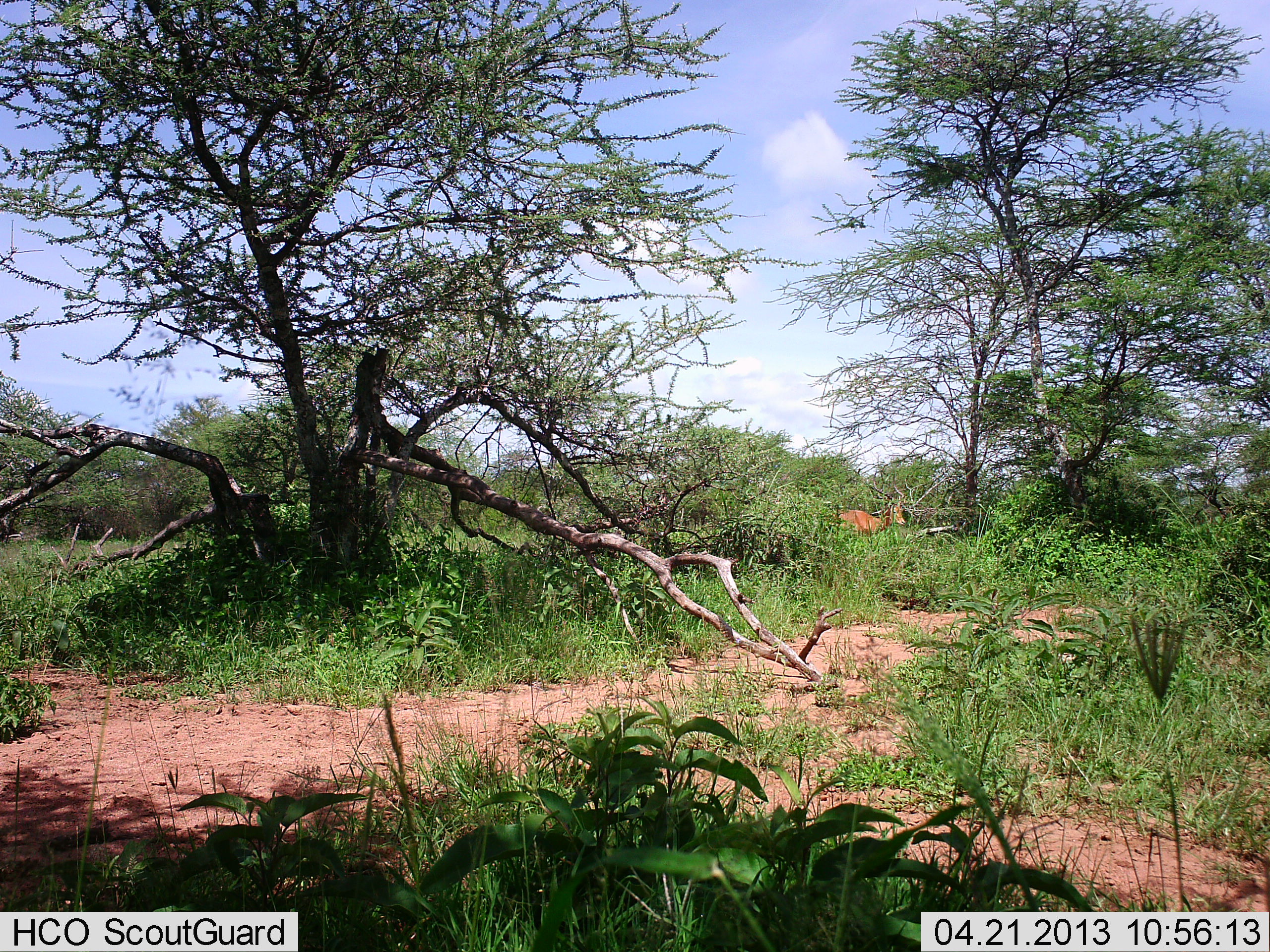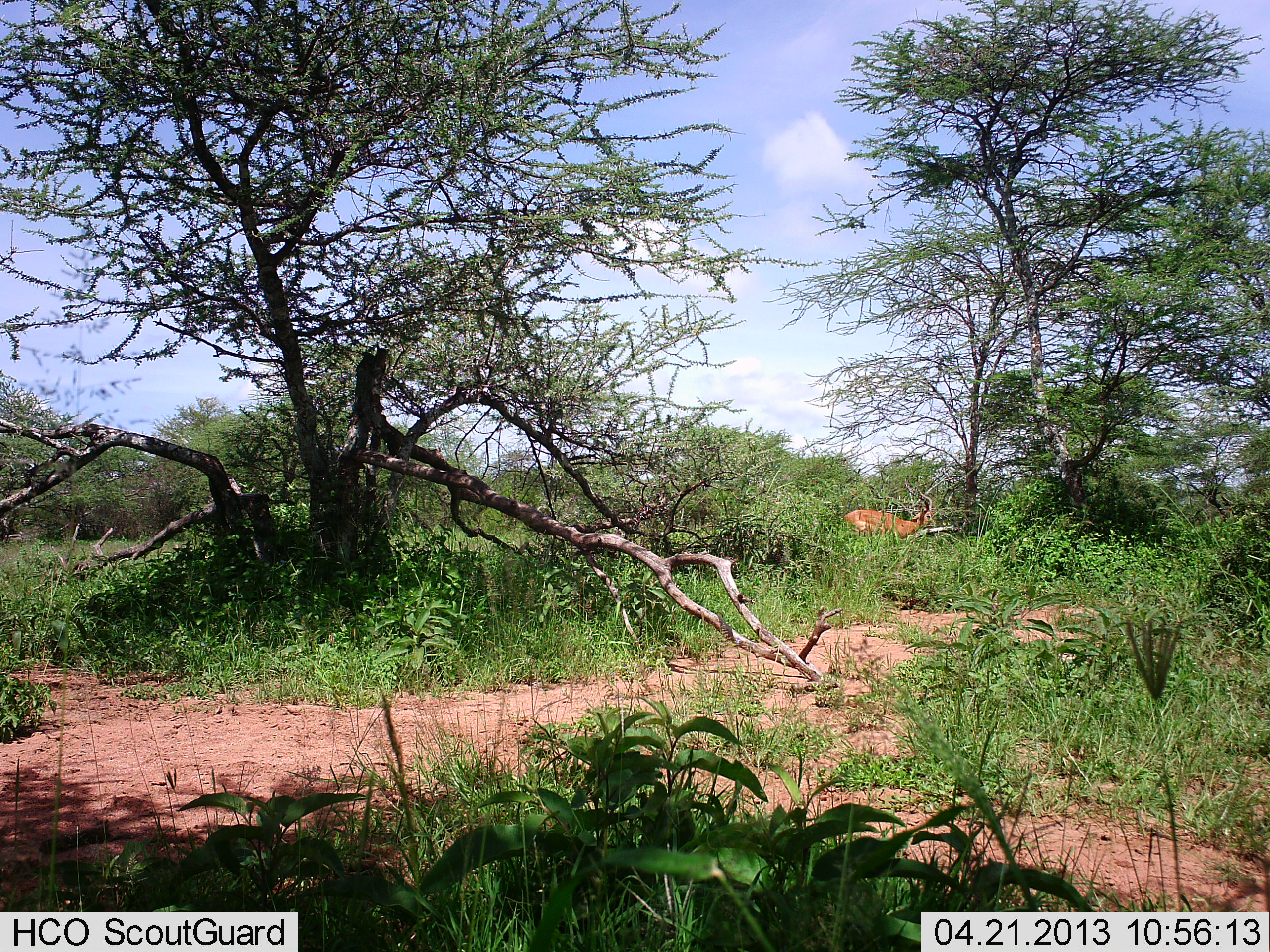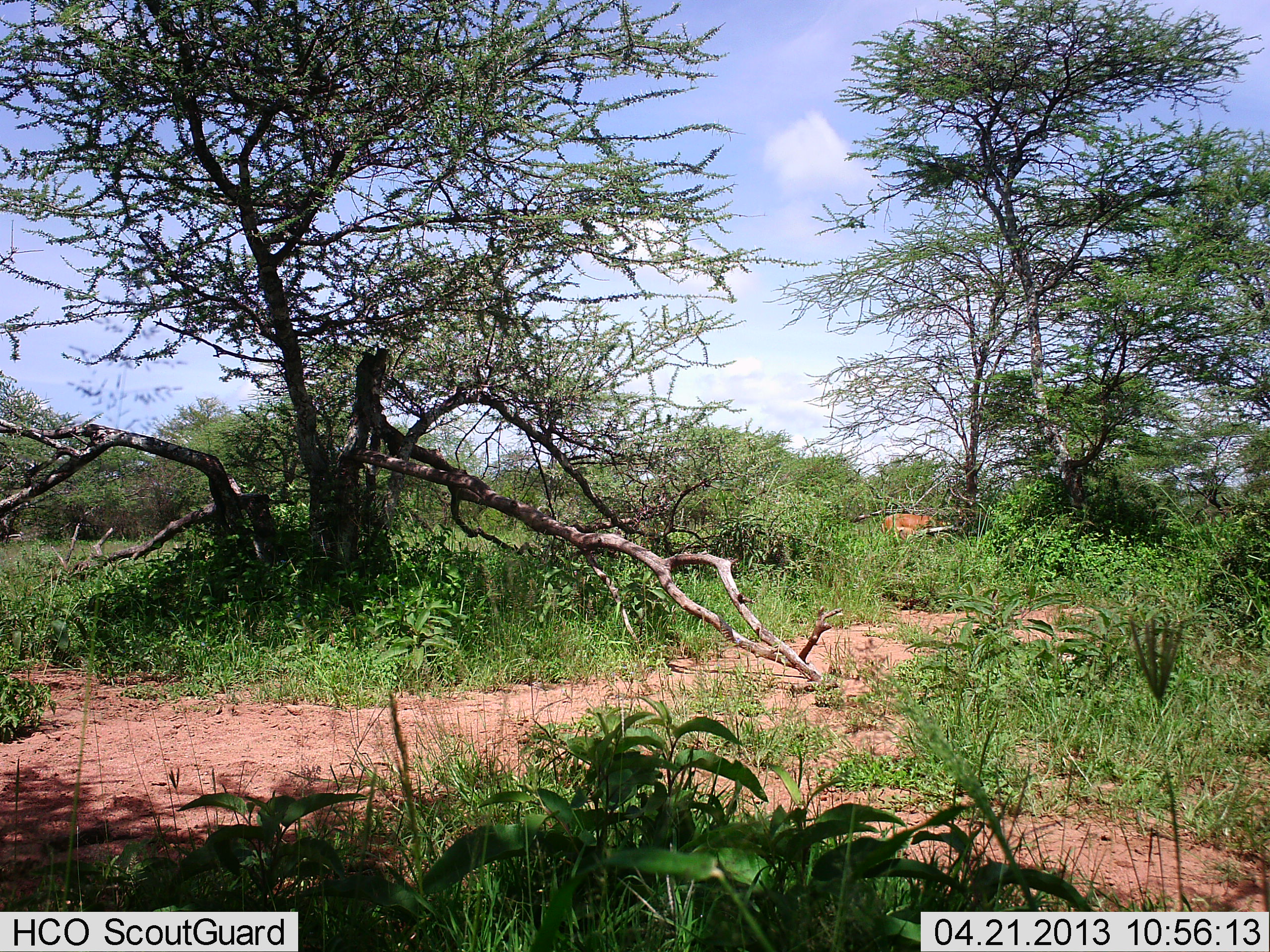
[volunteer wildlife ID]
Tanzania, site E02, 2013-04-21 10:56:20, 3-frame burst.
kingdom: Animalia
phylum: Chordata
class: Mammalia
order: Artiodactyla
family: Bovidae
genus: Aepyceros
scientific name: Aepyceros melampus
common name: impala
Impala (Aepyceros melampus), count 1. Behavior (volunteer vote fractions): standing 10%, resting 0%, moving 90%, interacting 0%. Young present (vote fraction): 0%. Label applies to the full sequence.